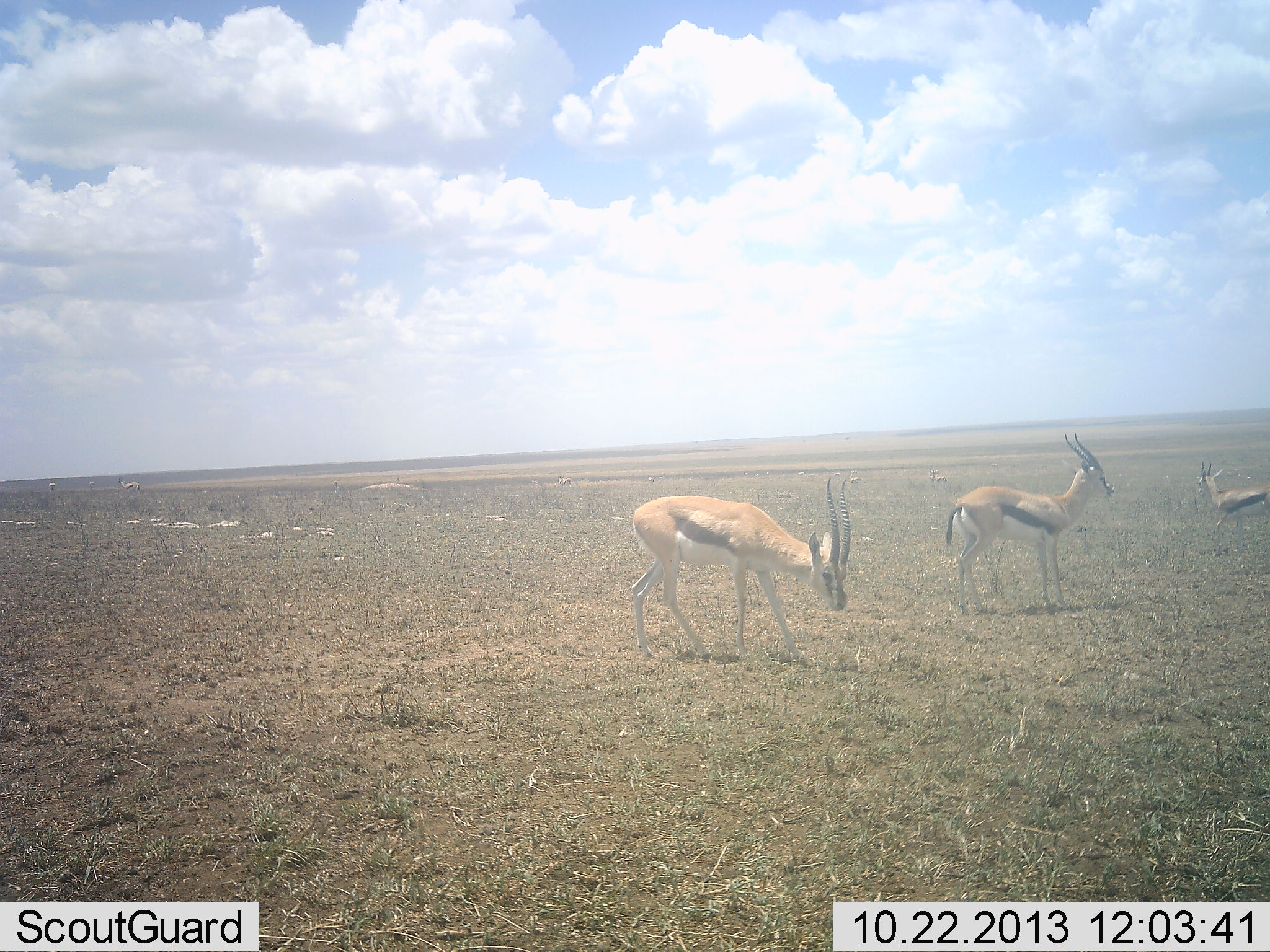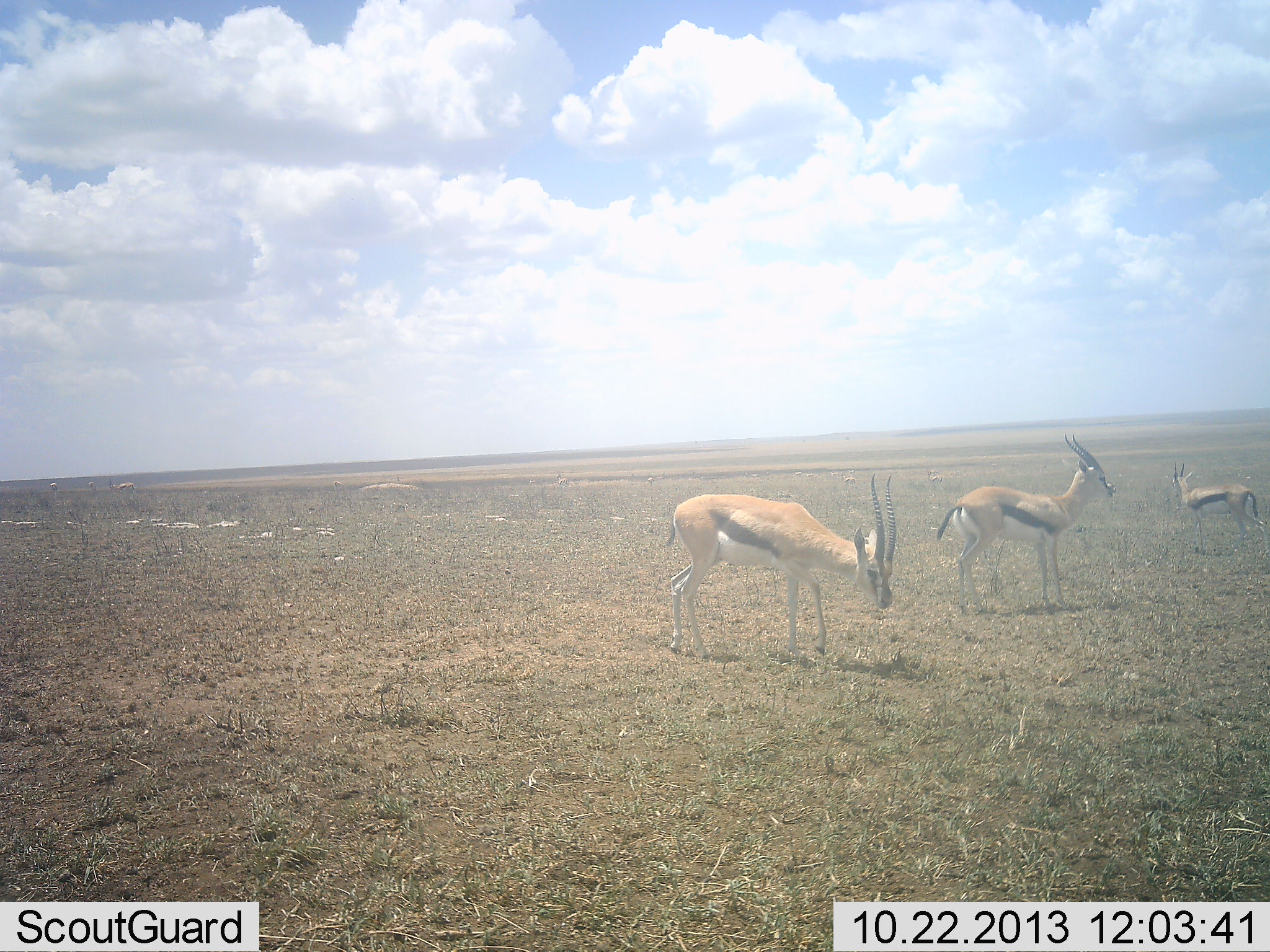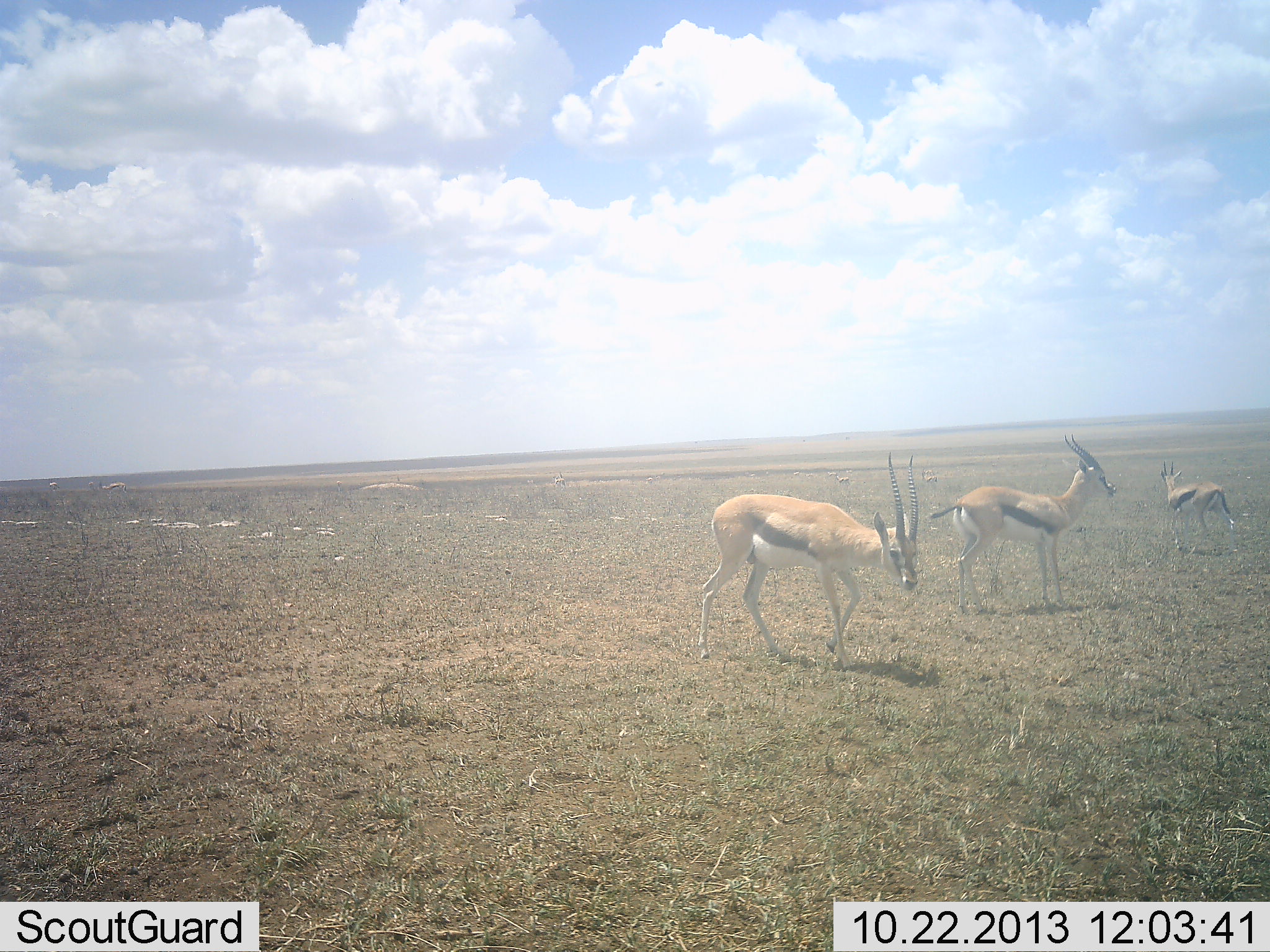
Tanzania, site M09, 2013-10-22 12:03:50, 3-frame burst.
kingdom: Animalia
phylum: Chordata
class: Mammalia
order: Artiodactyla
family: Bovidae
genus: Eudorcas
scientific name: Eudorcas thomsonii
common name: thomson's gazelle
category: gazellethomsons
Gazellethomsons (thomson's gazelle) (Eudorcas thomsonii), count 3. Behavior (volunteer vote fractions): standing 85%, resting 15%, moving 46%, interacting 8%. Young present (vote fraction): 0%. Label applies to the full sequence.